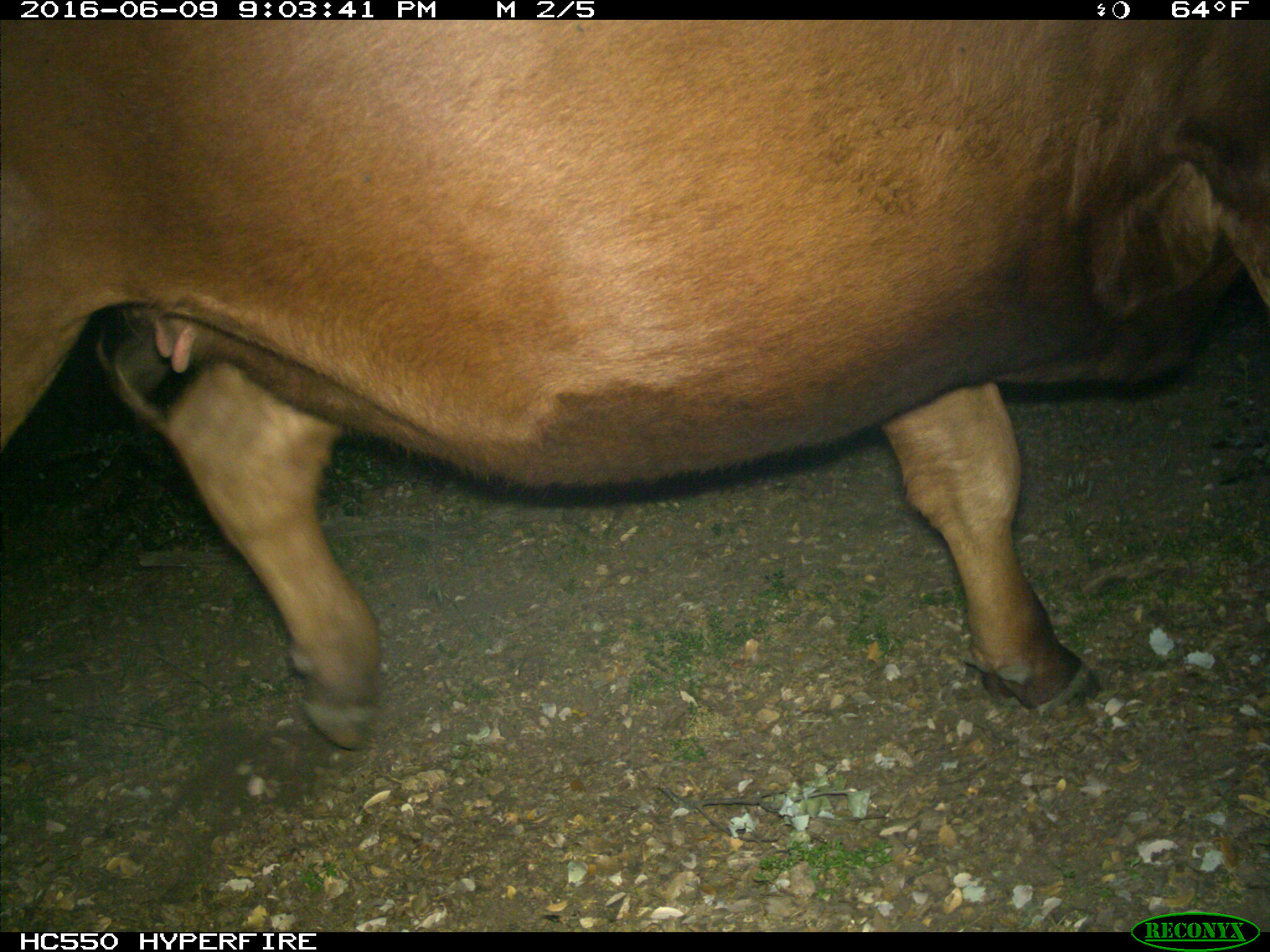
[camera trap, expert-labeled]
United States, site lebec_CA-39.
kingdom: Animalia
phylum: Chordata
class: Mammalia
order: Artiodactyla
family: Bovidae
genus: Bos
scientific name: Bos taurus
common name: domestic cow